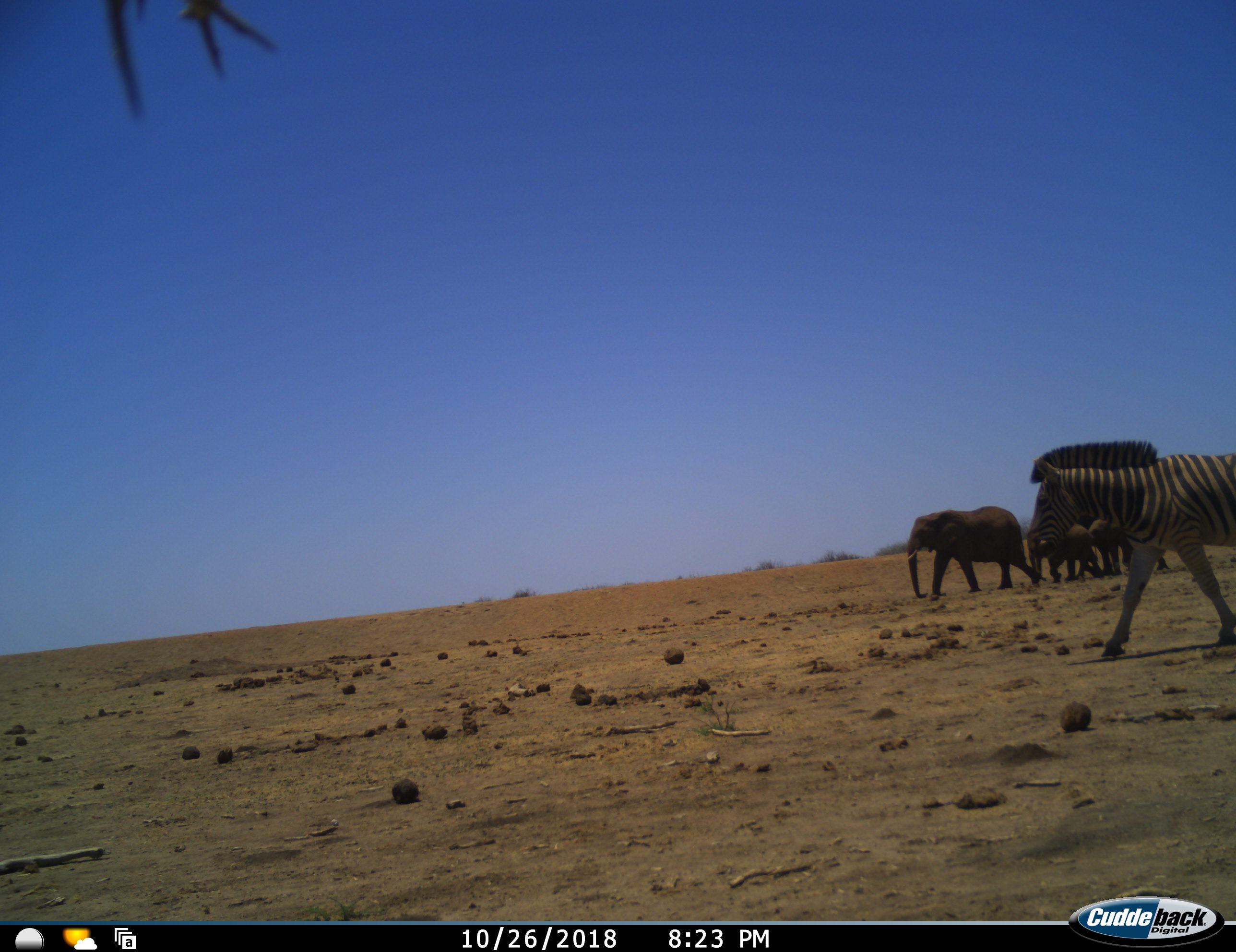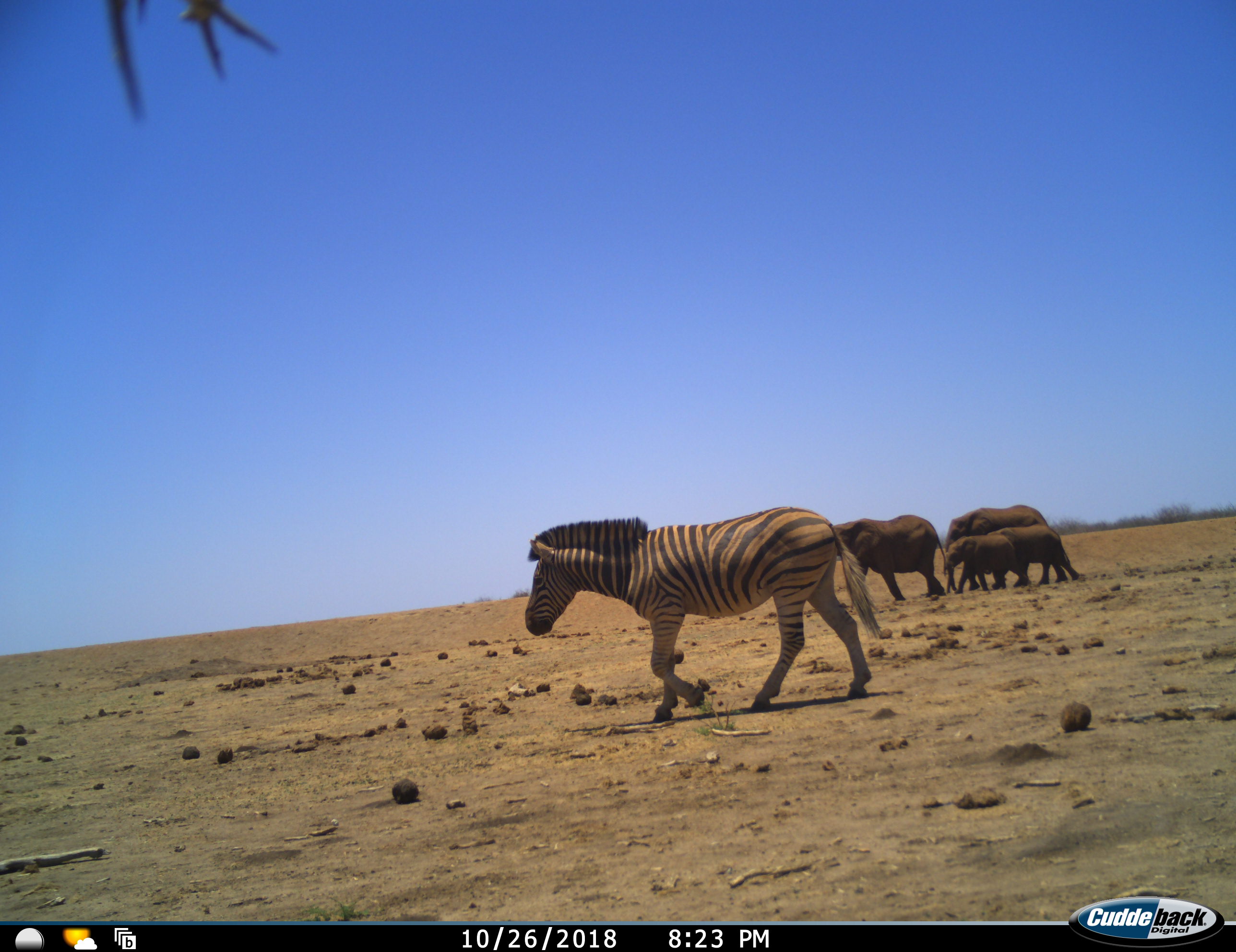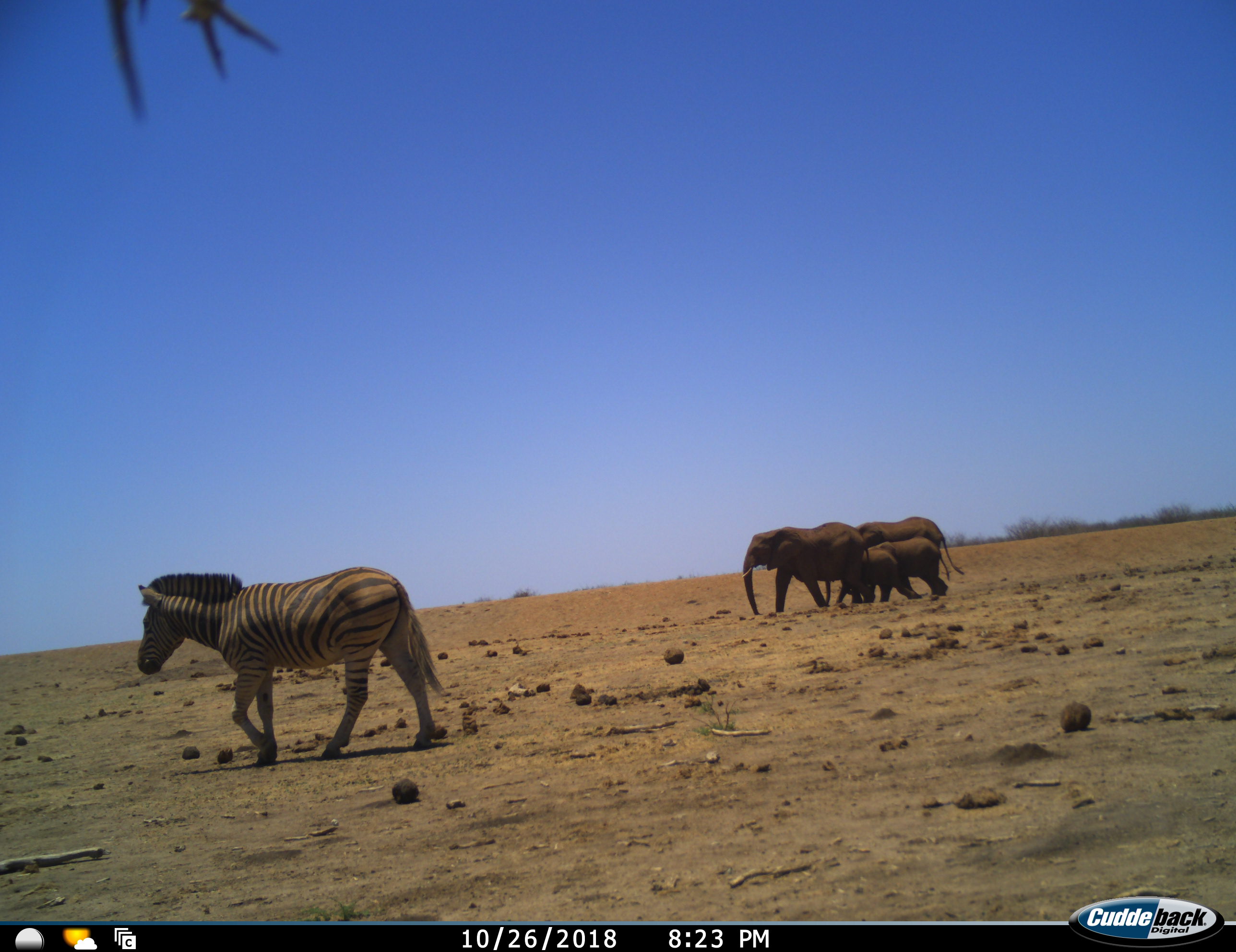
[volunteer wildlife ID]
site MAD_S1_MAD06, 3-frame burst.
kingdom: Animalia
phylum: Chordata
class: Mammalia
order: Proboscidea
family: Elephantidae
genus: Loxodonta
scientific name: Loxodonta africana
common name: african bush elephant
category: elephant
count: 4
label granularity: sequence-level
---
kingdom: Animalia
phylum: Chordata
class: Mammalia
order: Perissodactyla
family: Equidae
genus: Equus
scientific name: Equus quagga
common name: plains zebra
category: zebraplains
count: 1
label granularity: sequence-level